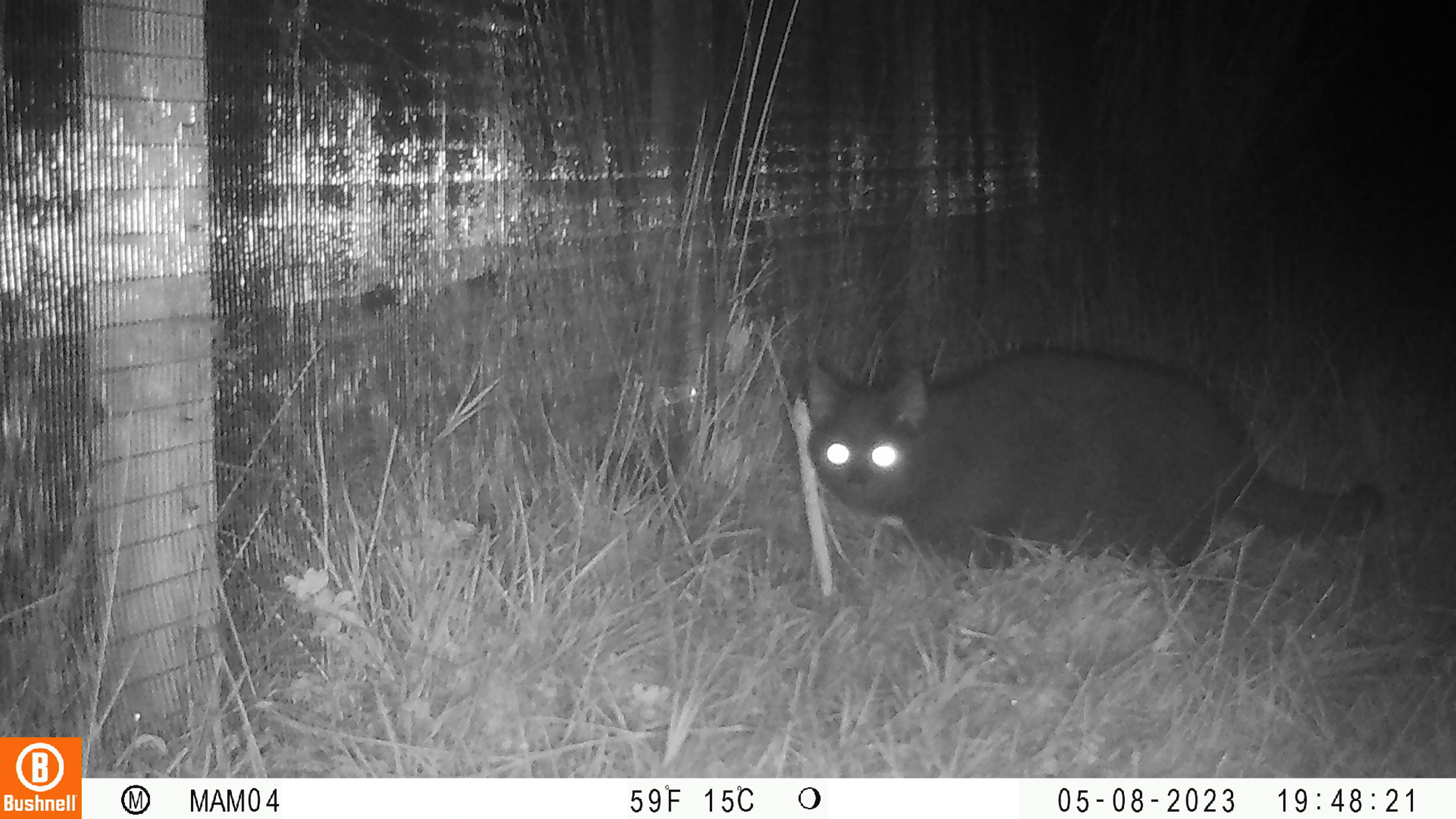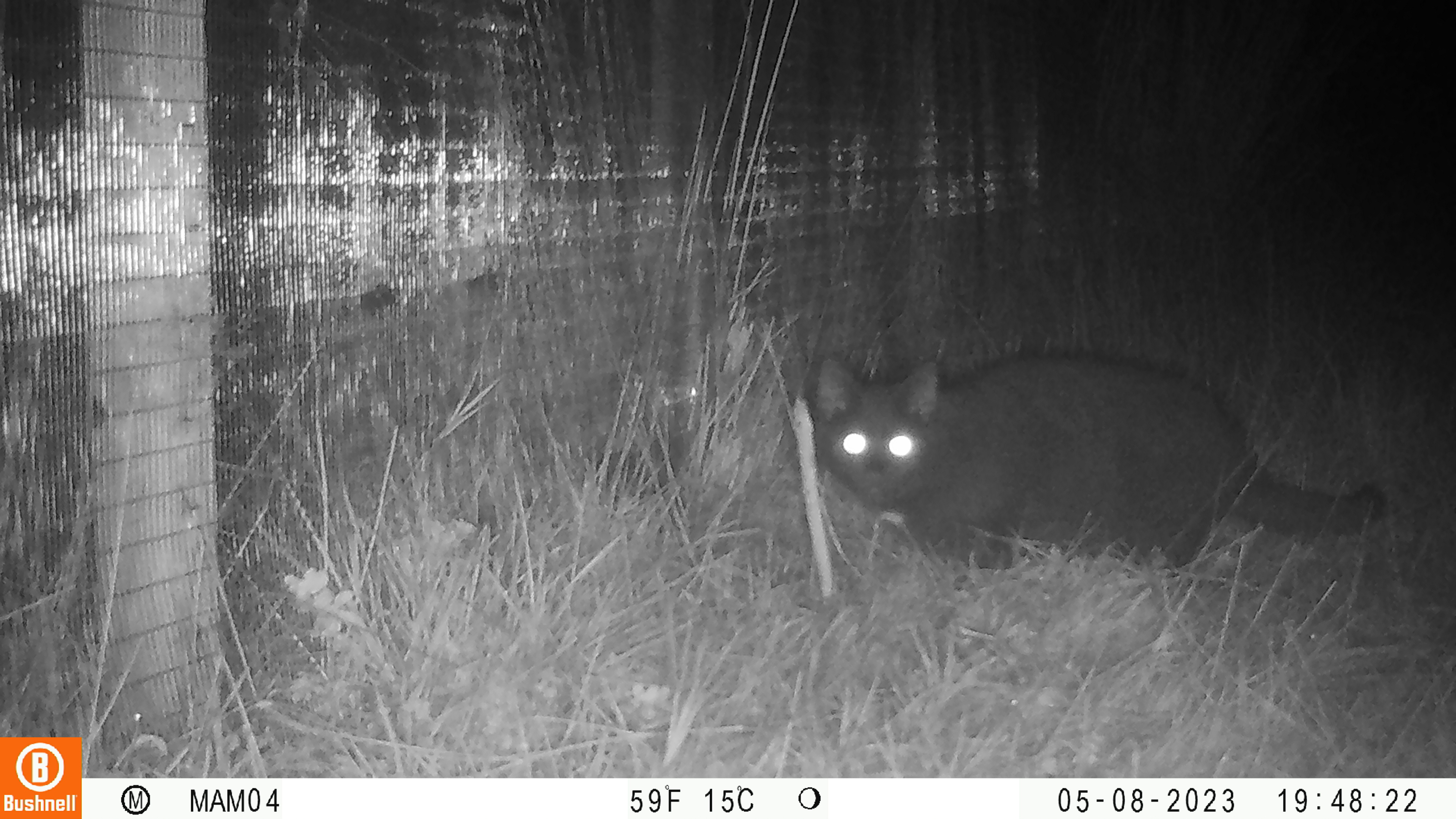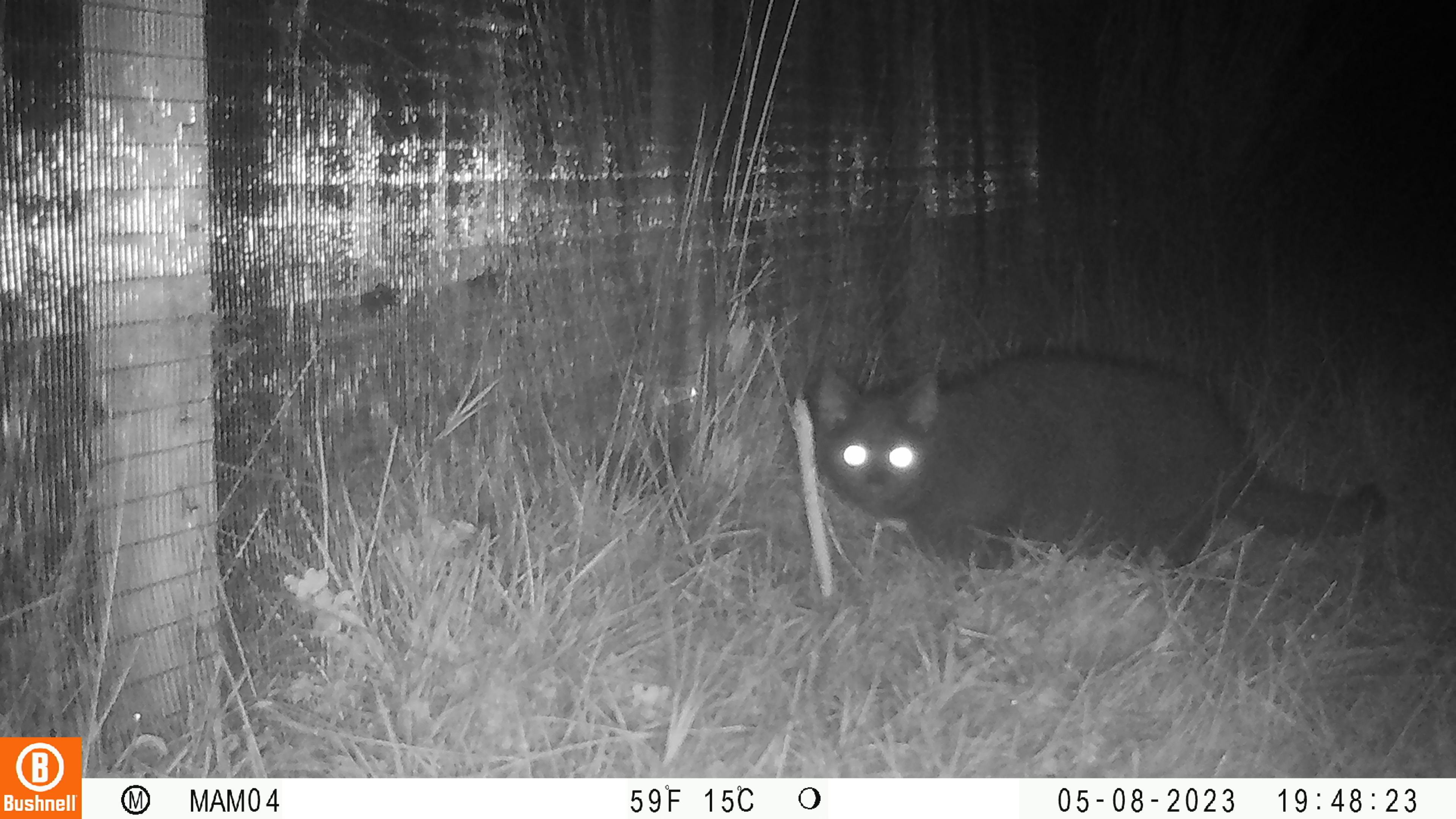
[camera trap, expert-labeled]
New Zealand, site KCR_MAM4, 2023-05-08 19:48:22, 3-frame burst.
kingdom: Animalia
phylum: Chordata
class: Mammalia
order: Carnivora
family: Felidae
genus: Felis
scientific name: Felis catus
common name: domestic cat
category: cat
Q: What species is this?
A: Cat (domestic cat) (Felis catus).